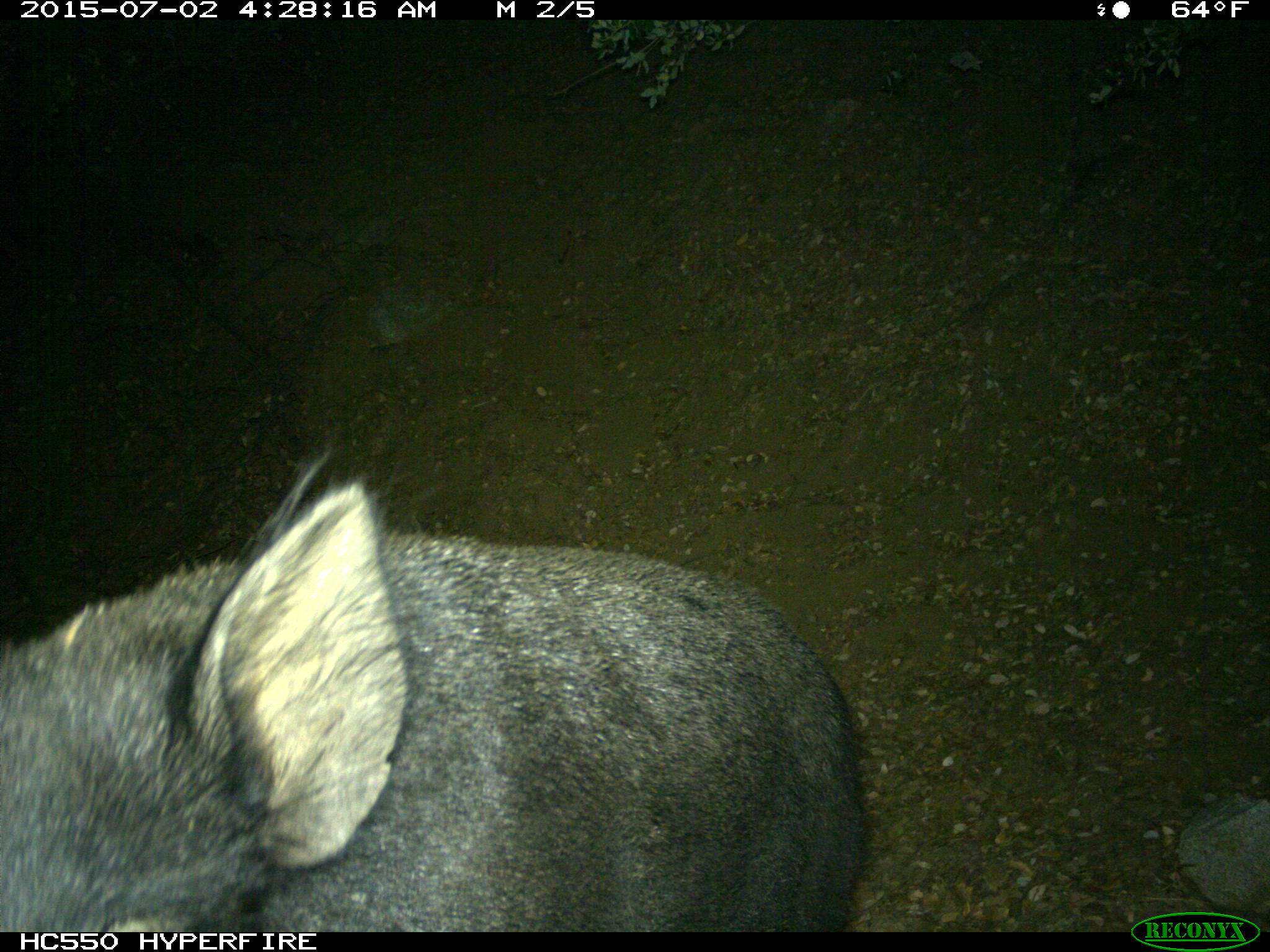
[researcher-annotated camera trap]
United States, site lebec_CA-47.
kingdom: Animalia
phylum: Chordata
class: Mammalia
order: Artiodactyla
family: Suidae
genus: Sus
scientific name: Sus scrofa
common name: wild boar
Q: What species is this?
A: Sus scrofa (wild boar).